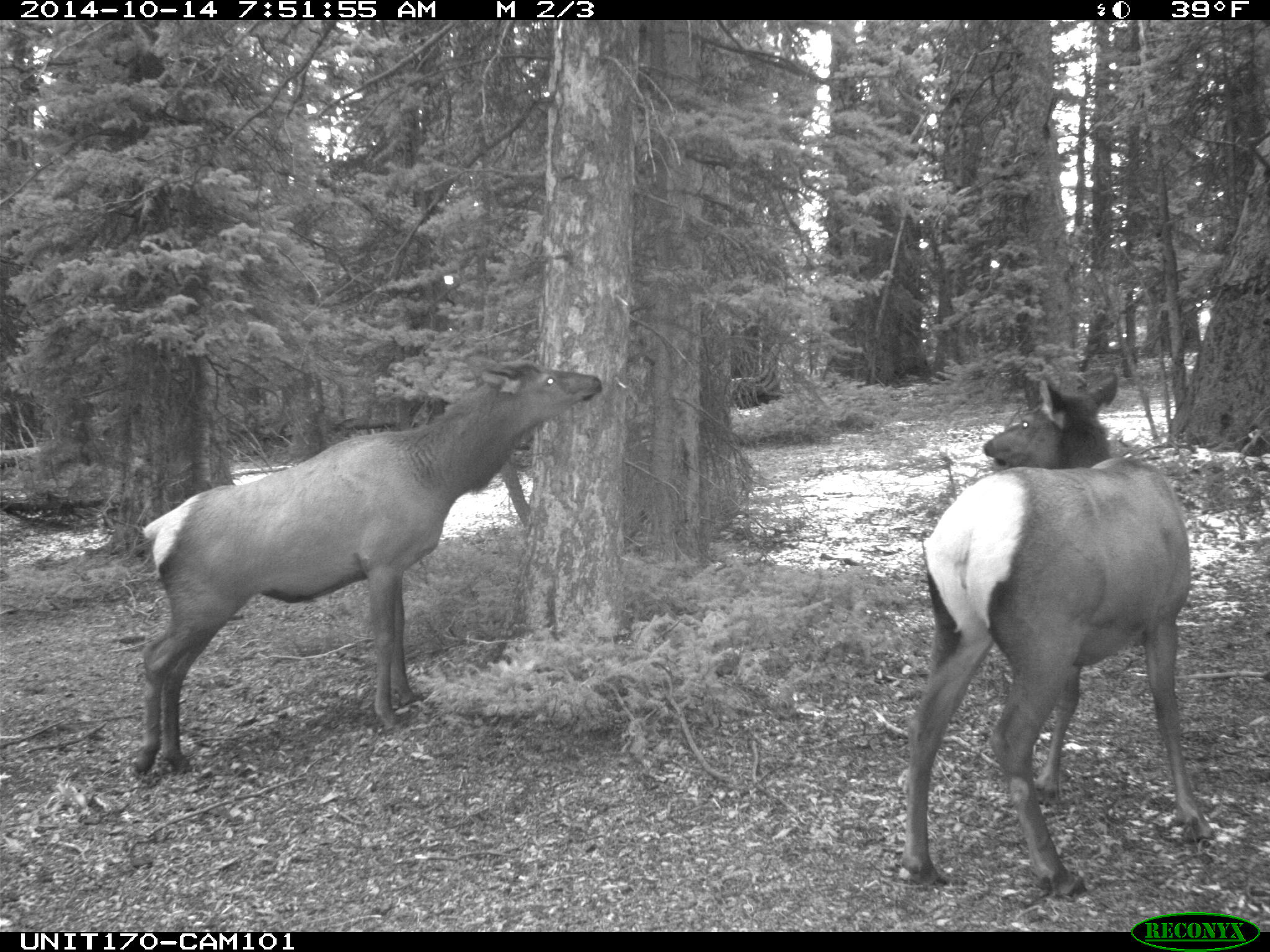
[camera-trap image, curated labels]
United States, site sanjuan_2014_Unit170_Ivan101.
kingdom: Animalia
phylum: Chordata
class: Mammalia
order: Artiodactyla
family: Cervidae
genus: Cervus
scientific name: Cervus elaphus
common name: red deer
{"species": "Cervus elaphus (red deer)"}